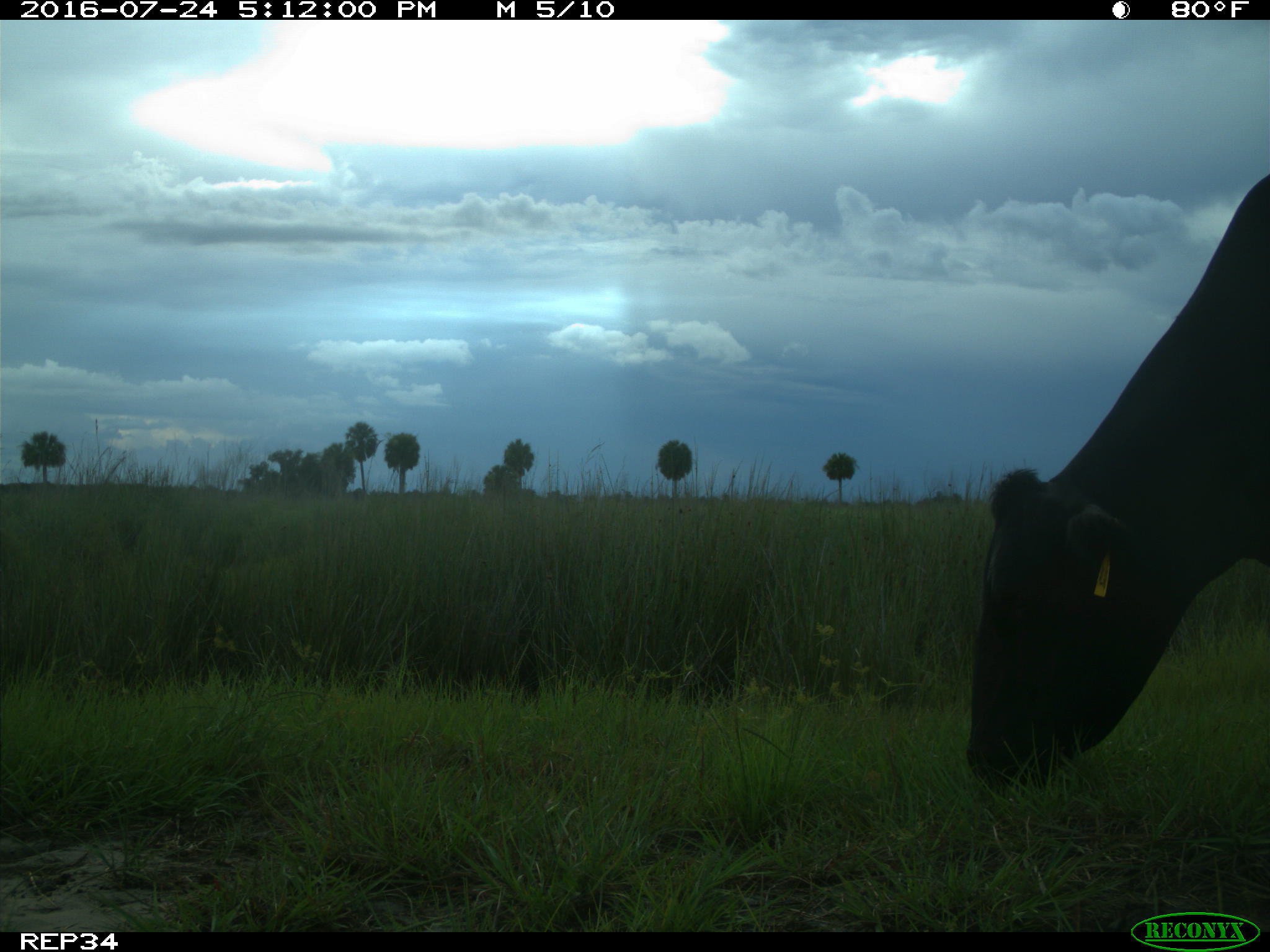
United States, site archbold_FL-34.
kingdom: Animalia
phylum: Chordata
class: Mammalia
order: Artiodactyla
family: Bovidae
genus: Bos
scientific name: Bos taurus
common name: domestic cow